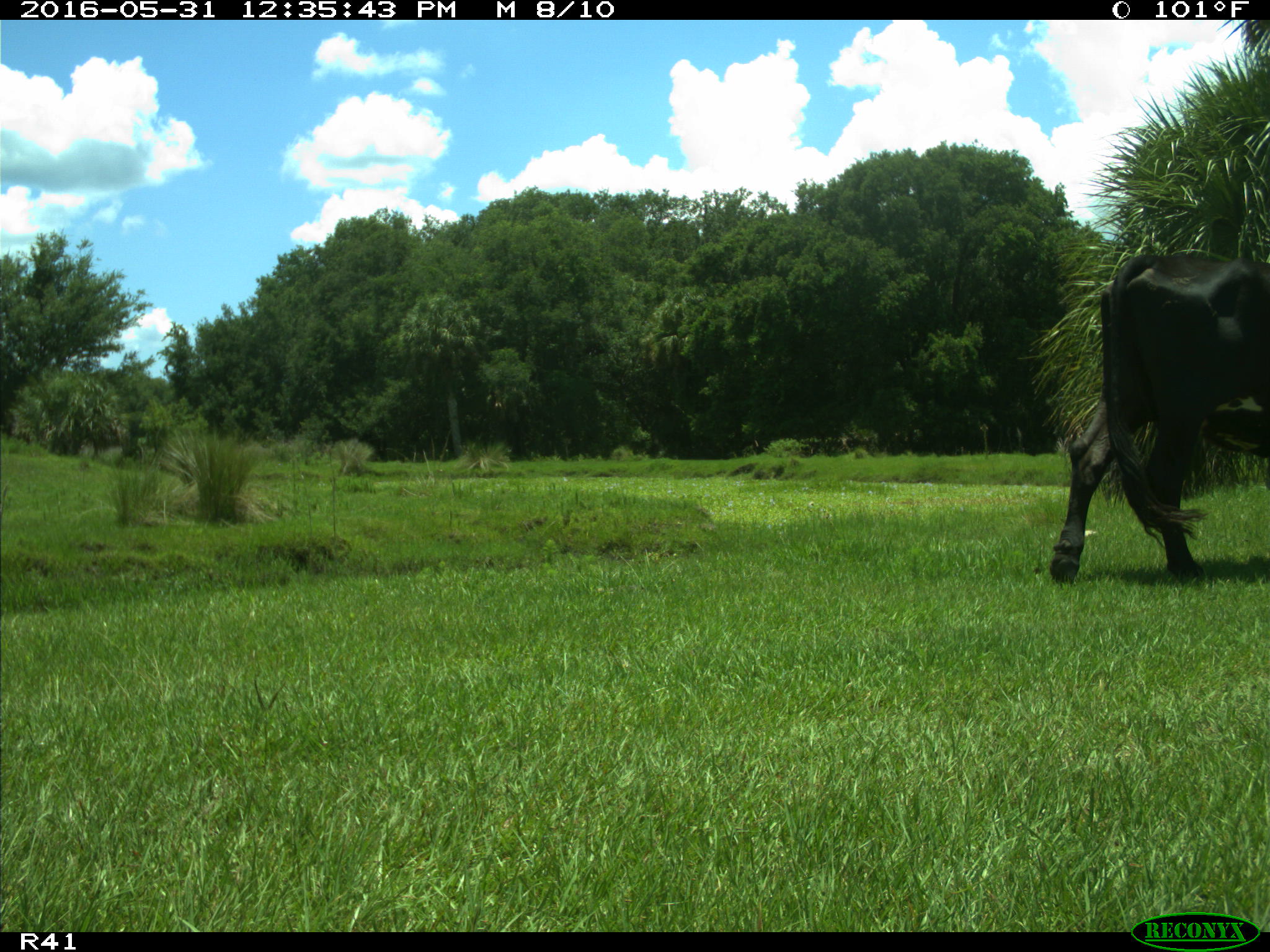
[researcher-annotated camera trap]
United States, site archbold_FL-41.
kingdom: Animalia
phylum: Chordata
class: Mammalia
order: Artiodactyla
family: Bovidae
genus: Bos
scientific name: Bos taurus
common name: domestic cow